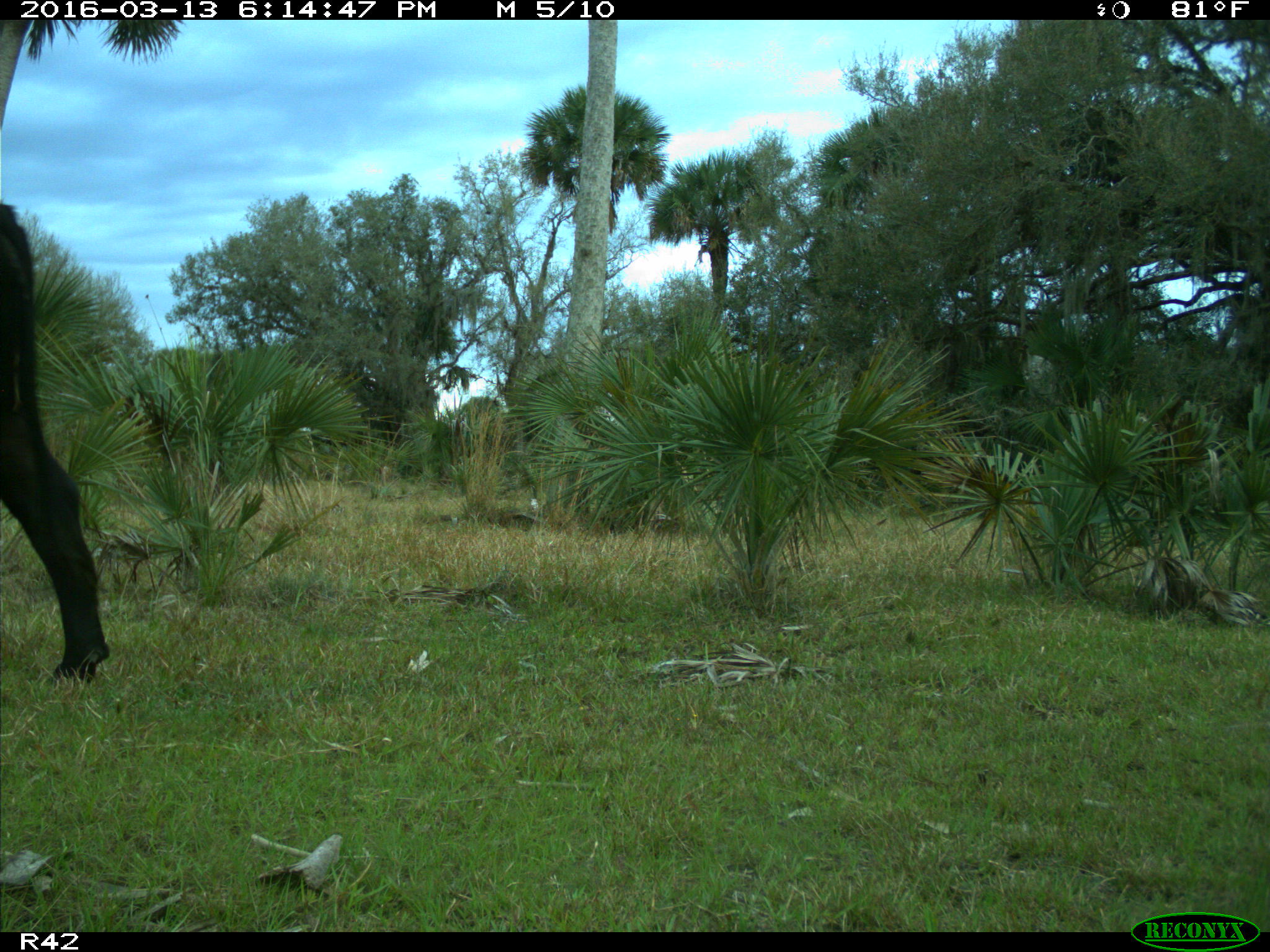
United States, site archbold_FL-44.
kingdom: Animalia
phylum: Chordata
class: Mammalia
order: Artiodactyla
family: Bovidae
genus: Bos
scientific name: Bos taurus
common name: domestic cow